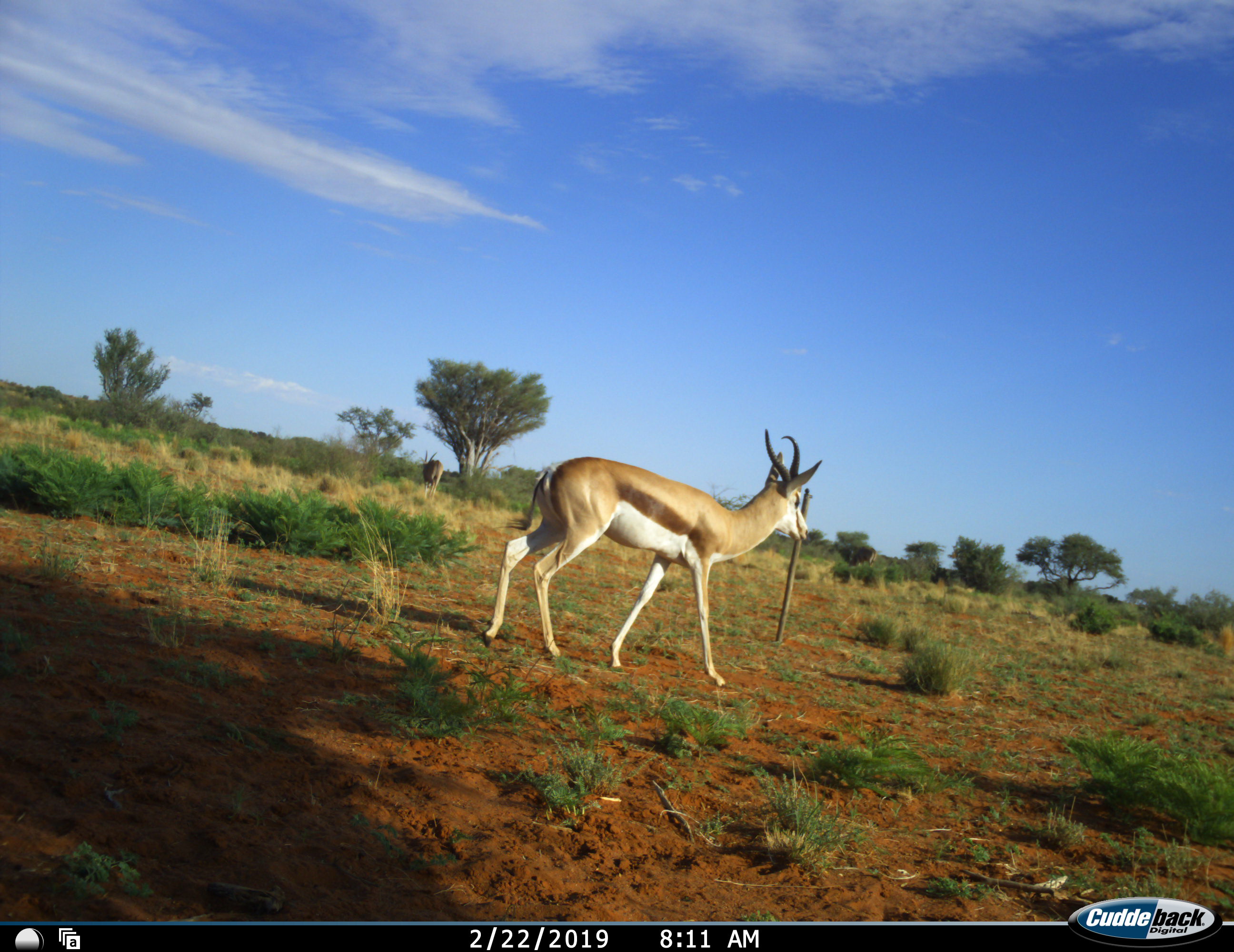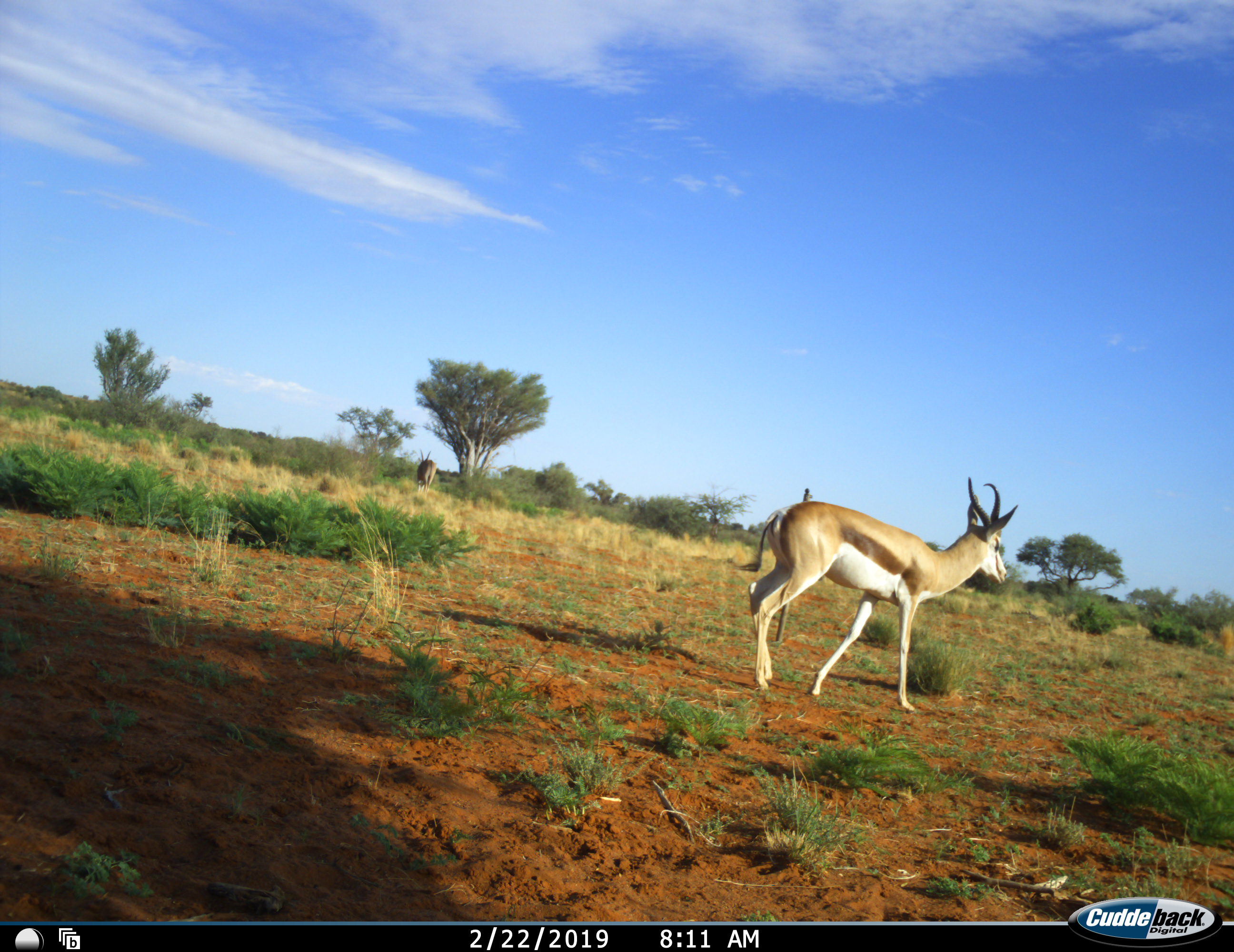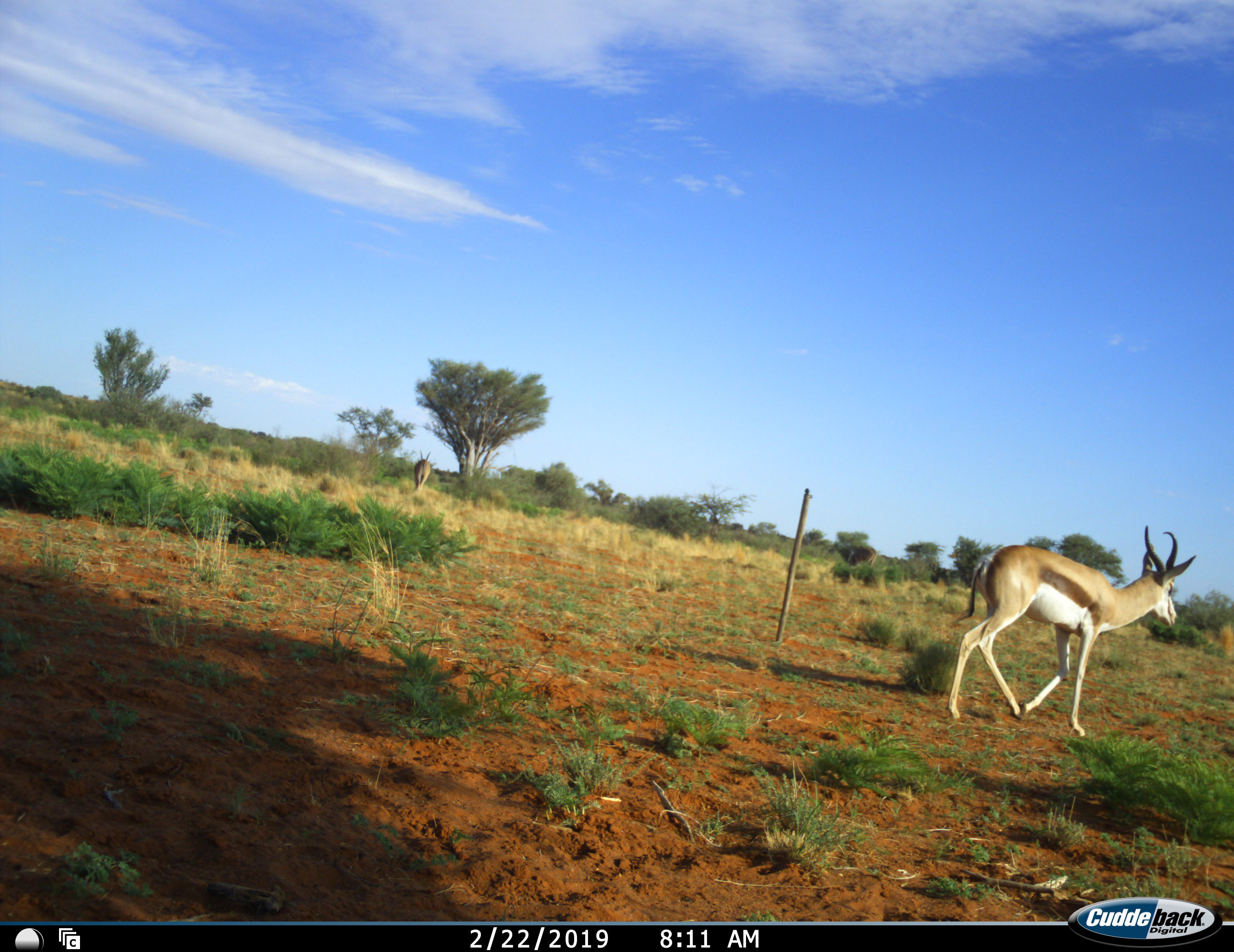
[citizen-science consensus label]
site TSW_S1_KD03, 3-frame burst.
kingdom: Animalia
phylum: Chordata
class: Mammalia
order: Artiodactyla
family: Bovidae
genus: Aepyceros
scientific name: Aepyceros melampus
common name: impala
Impala (Aepyceros melampus), count 1. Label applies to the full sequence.